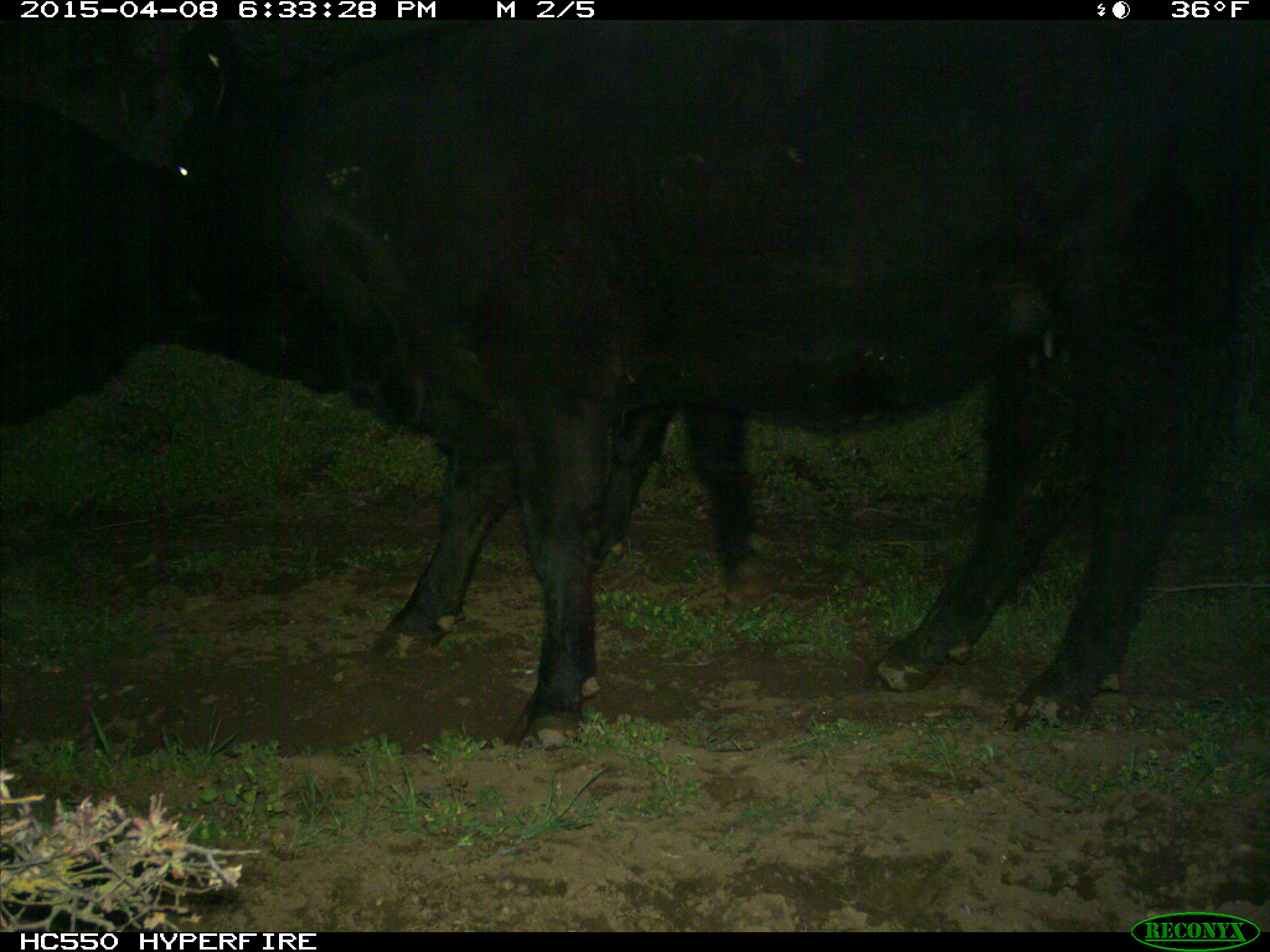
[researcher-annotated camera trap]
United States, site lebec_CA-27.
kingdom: Animalia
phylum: Chordata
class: Mammalia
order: Artiodactyla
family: Bovidae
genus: Bos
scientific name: Bos taurus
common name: domestic cow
Bos taurus (domestic cow).